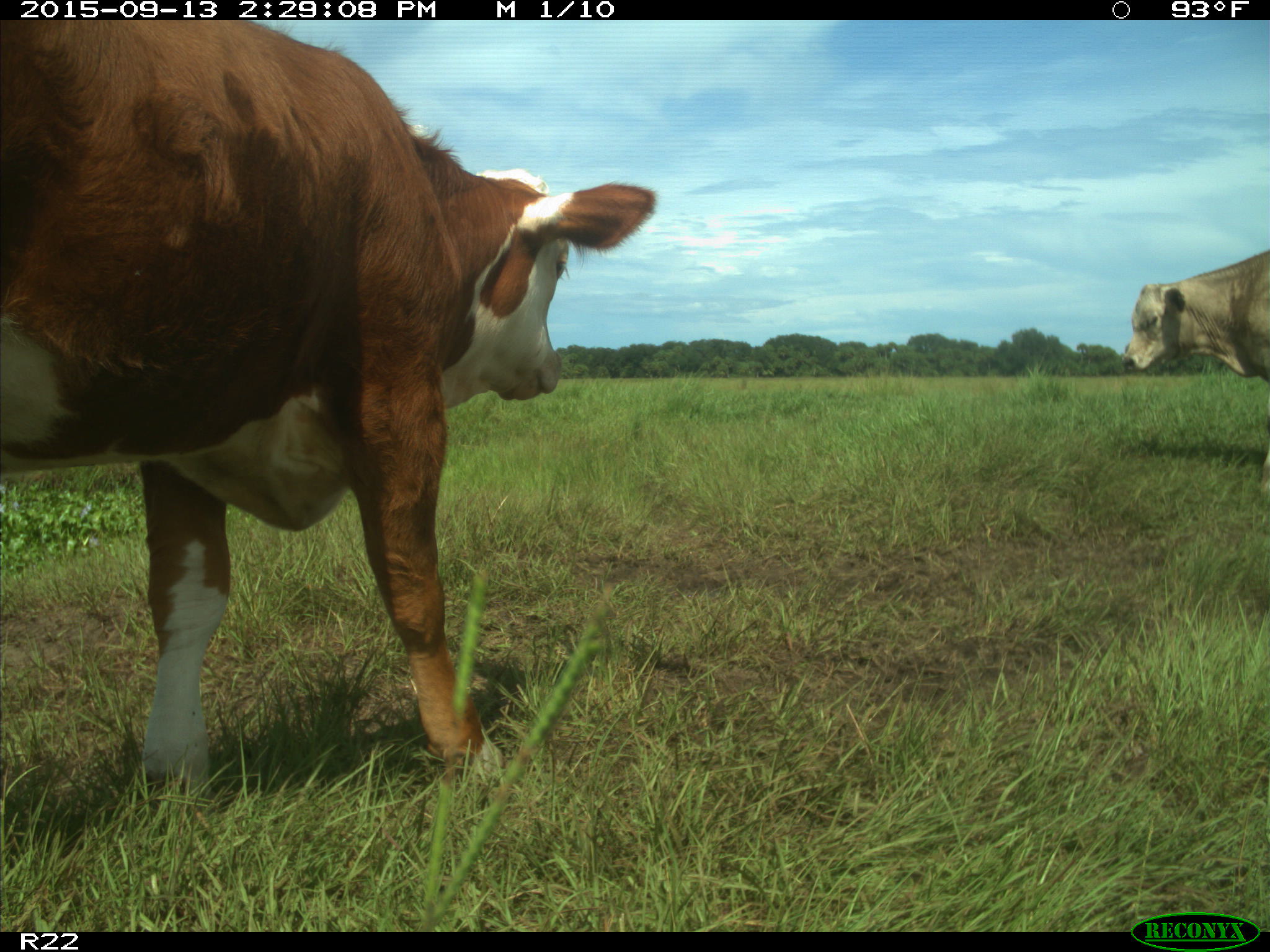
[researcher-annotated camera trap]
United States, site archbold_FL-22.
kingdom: Animalia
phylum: Chordata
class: Mammalia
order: Artiodactyla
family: Bovidae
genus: Bos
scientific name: Bos taurus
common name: domestic cow